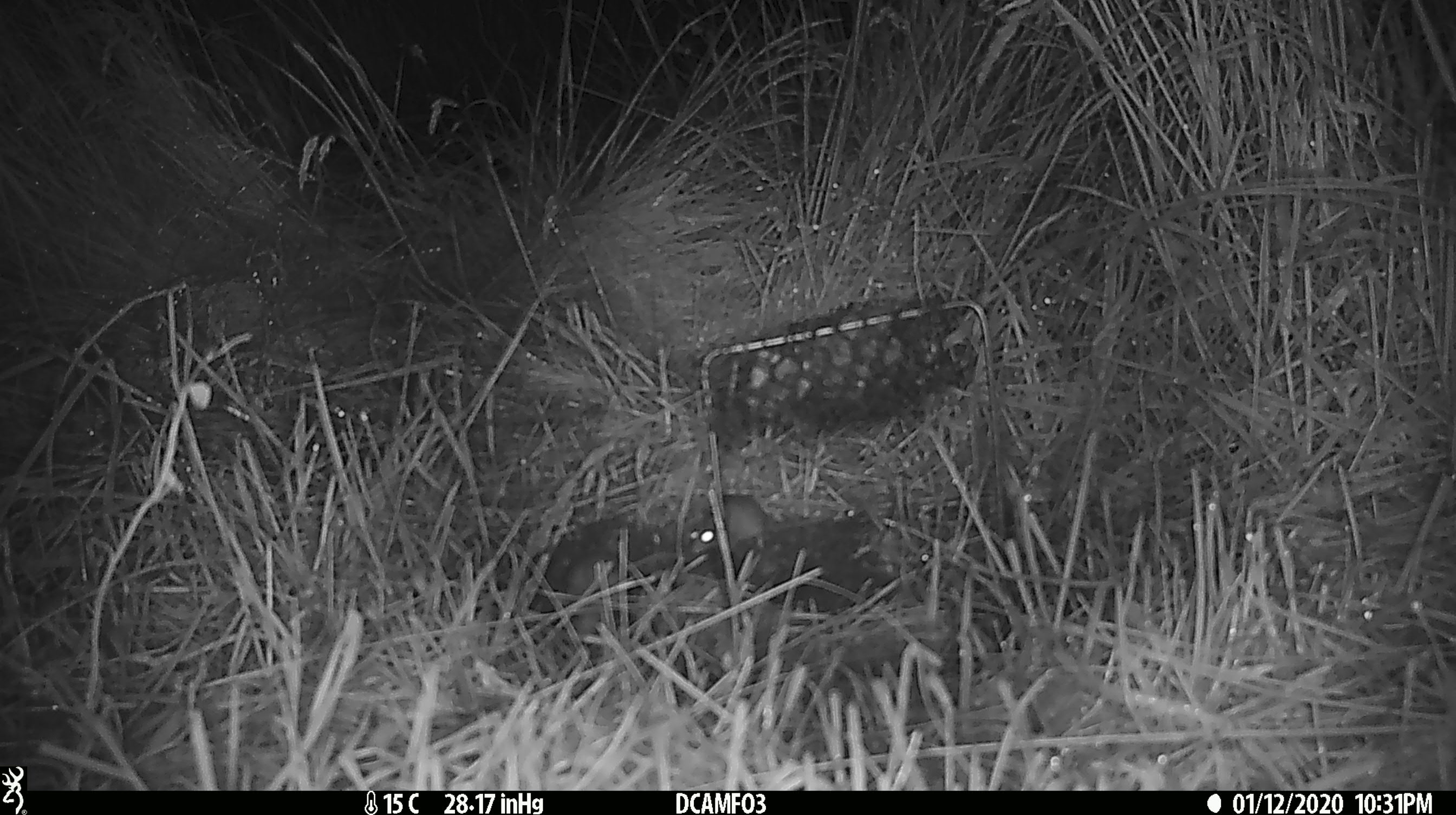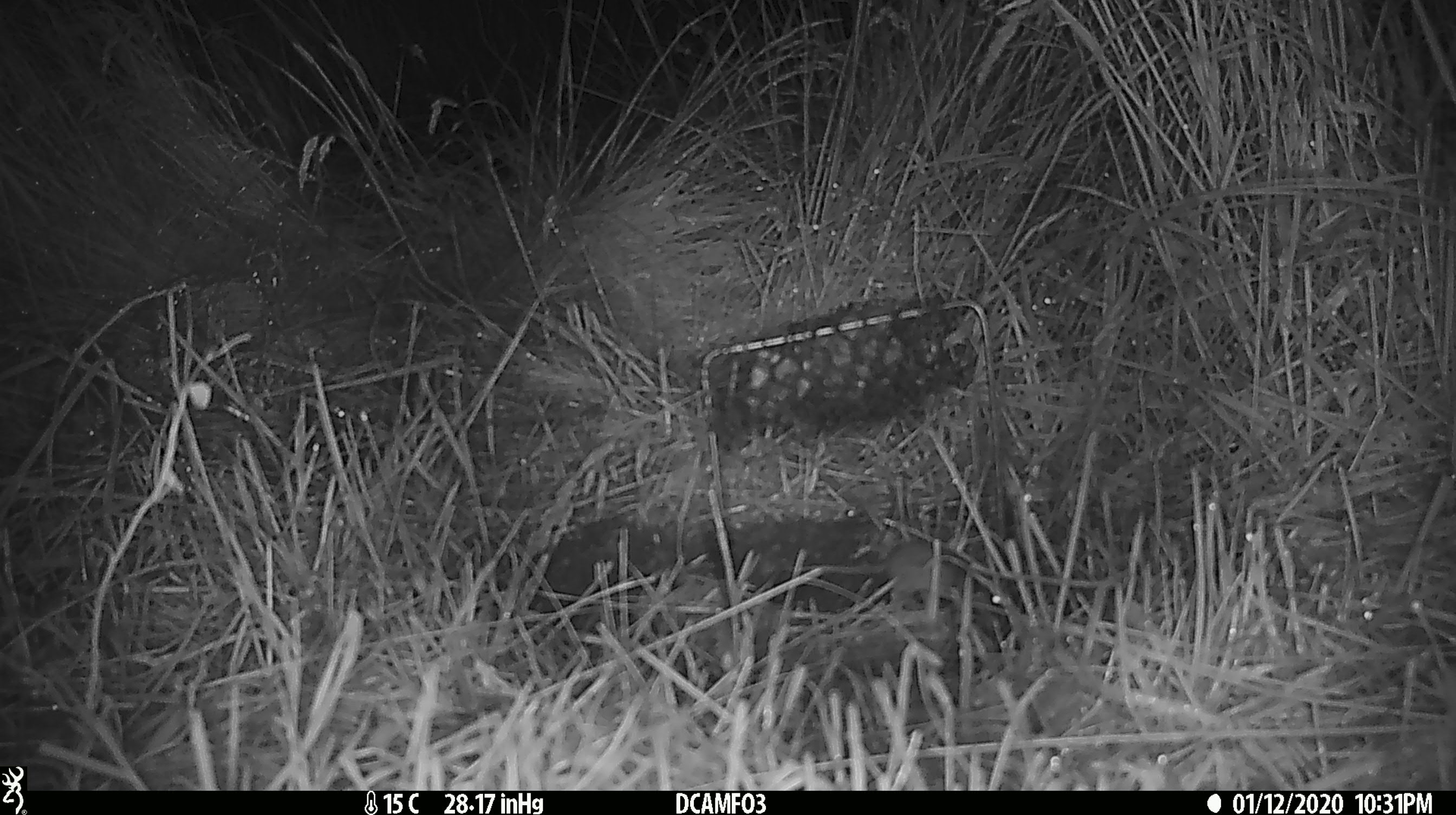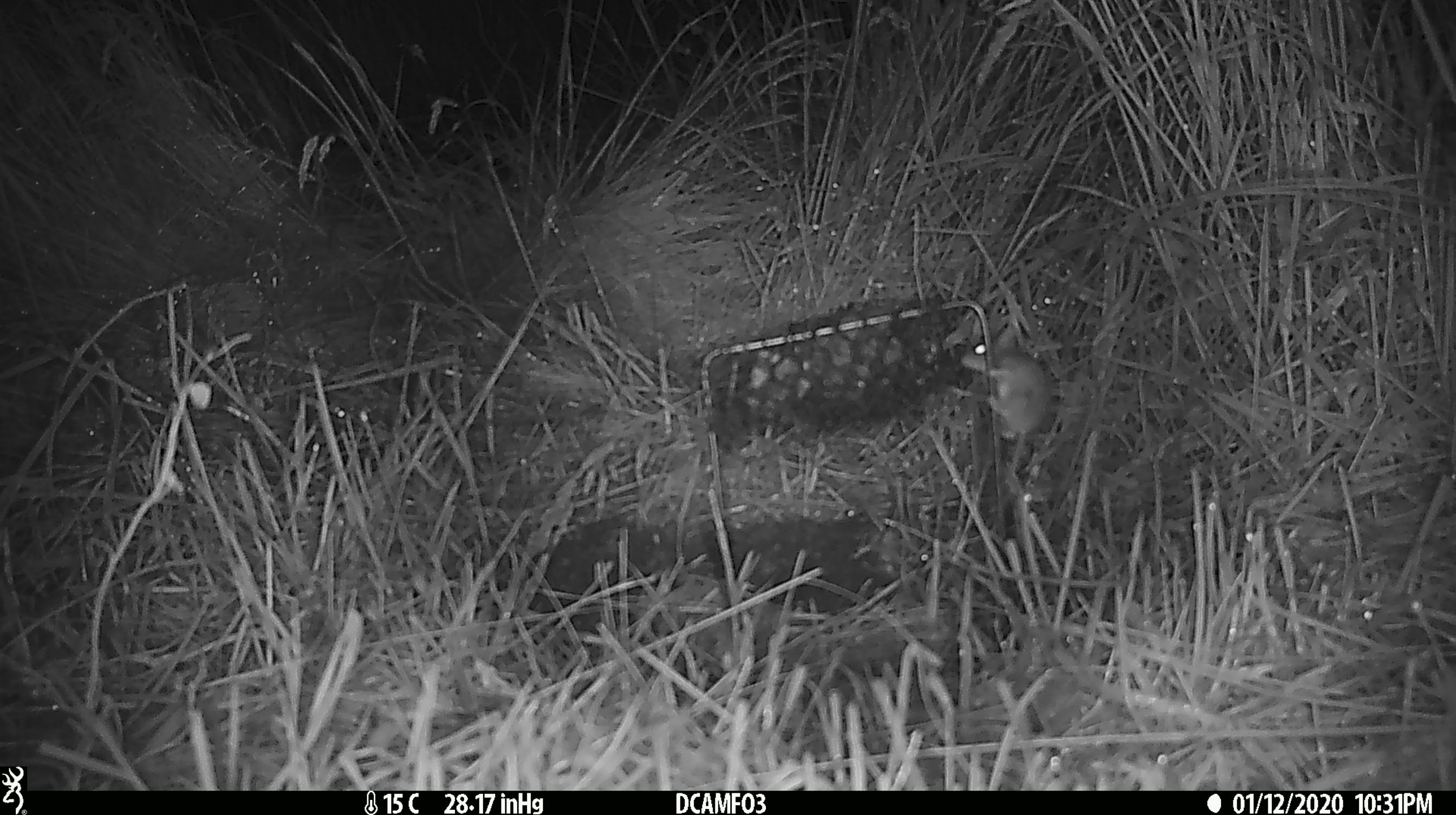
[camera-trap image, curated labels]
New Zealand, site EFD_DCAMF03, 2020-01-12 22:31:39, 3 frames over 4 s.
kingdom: Animalia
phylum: Chordata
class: Mammalia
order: Rodentia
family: Muridae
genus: Mus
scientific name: Mus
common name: mouse